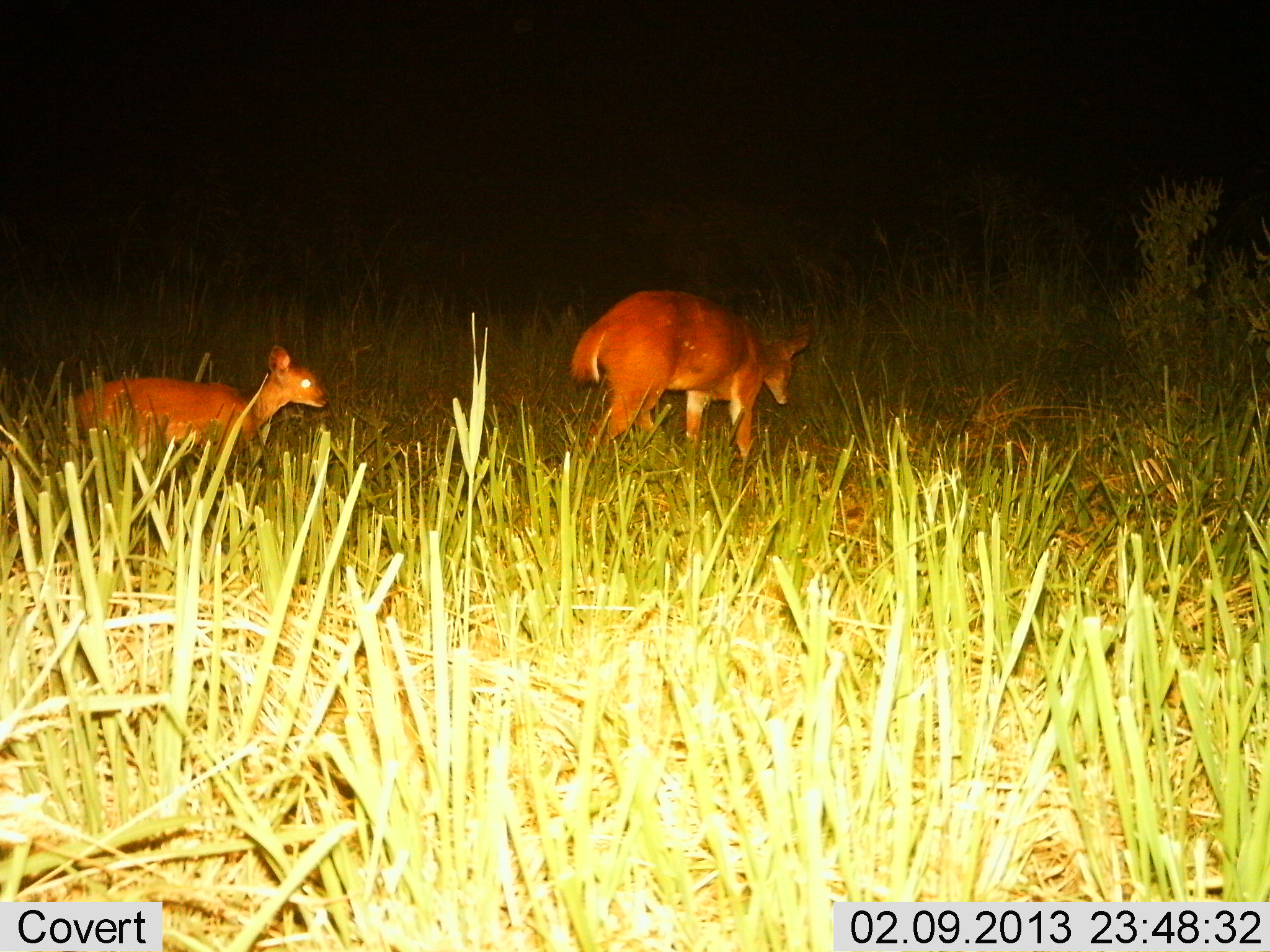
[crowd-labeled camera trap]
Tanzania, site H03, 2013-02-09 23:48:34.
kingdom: Animalia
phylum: Chordata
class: Mammalia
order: Artiodactyla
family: Bovidae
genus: Madoqua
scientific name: Madoqua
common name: dikdik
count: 2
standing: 8%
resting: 0%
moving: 100%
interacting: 0%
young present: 23%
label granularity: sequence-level